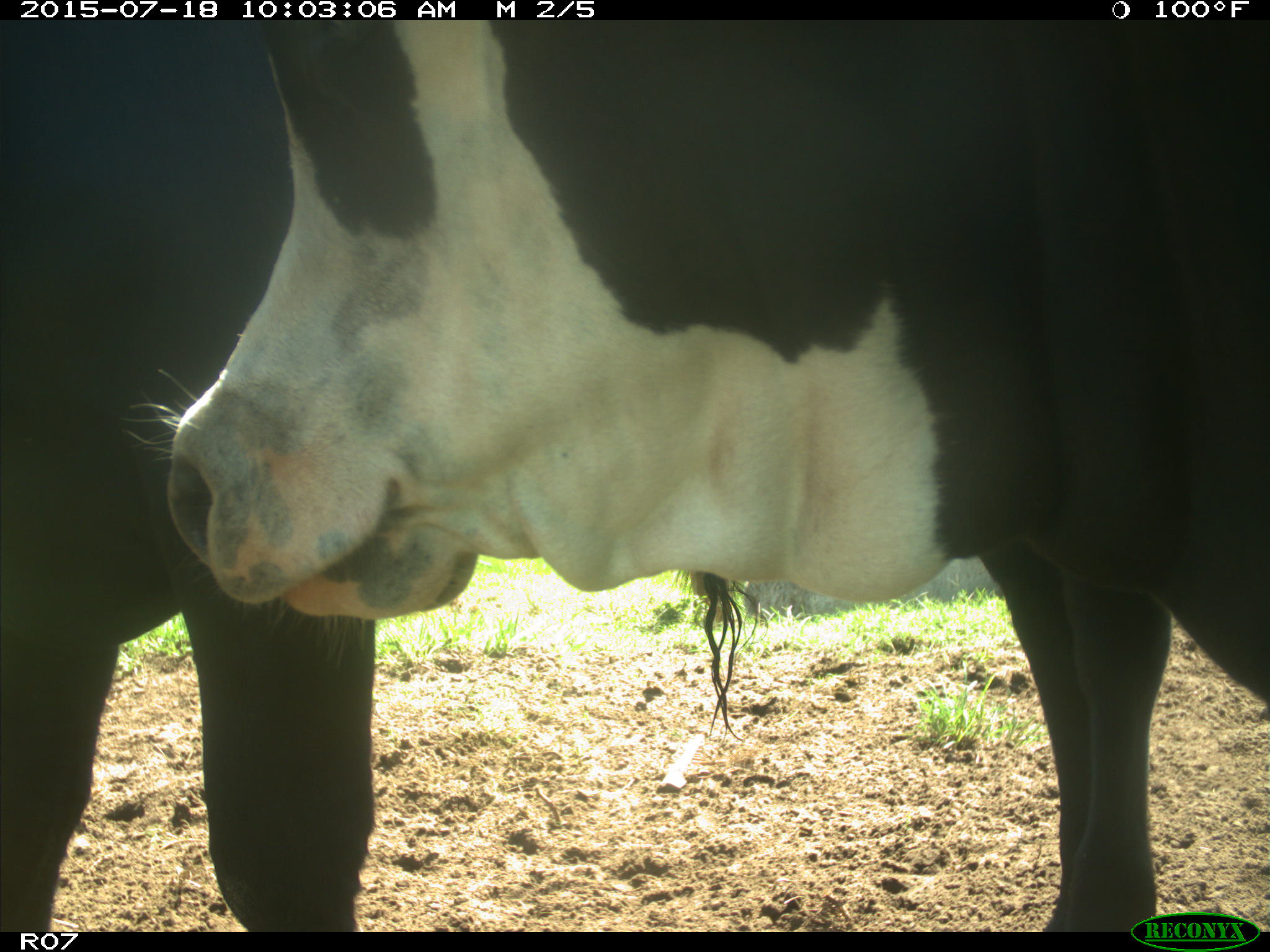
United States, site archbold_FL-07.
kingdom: Animalia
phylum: Chordata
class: Mammalia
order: Artiodactyla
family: Bovidae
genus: Bos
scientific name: Bos taurus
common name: domestic cow